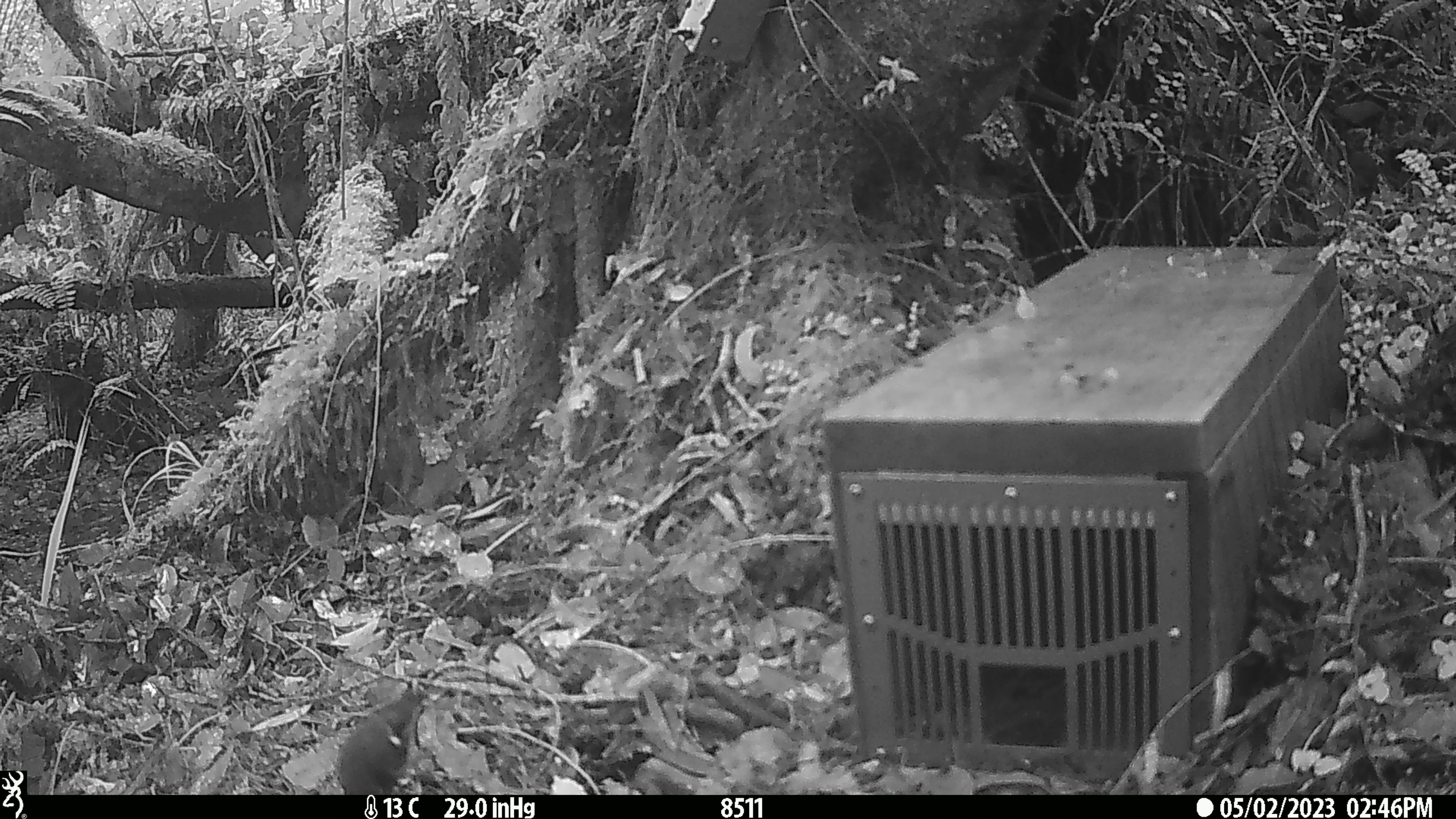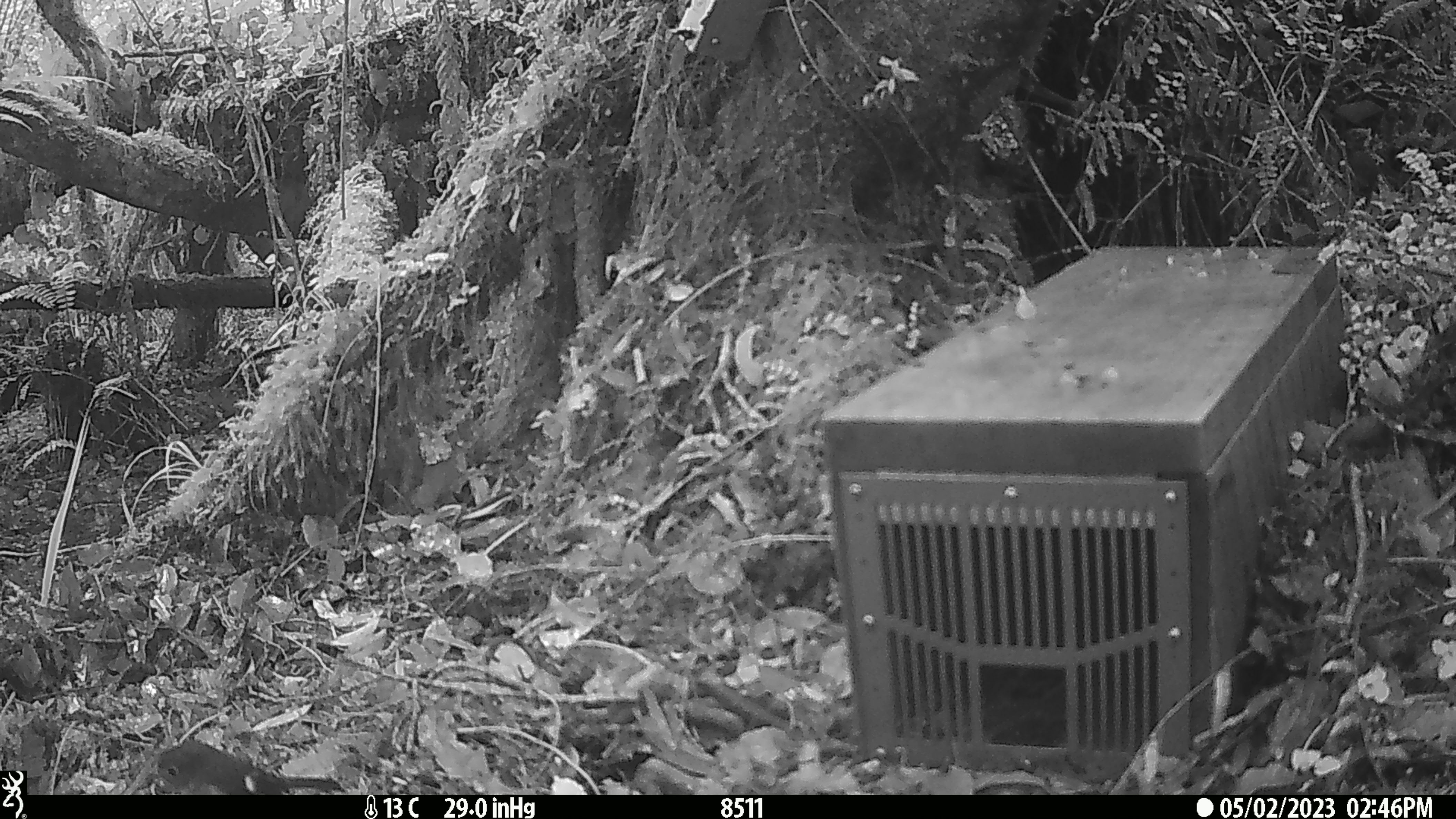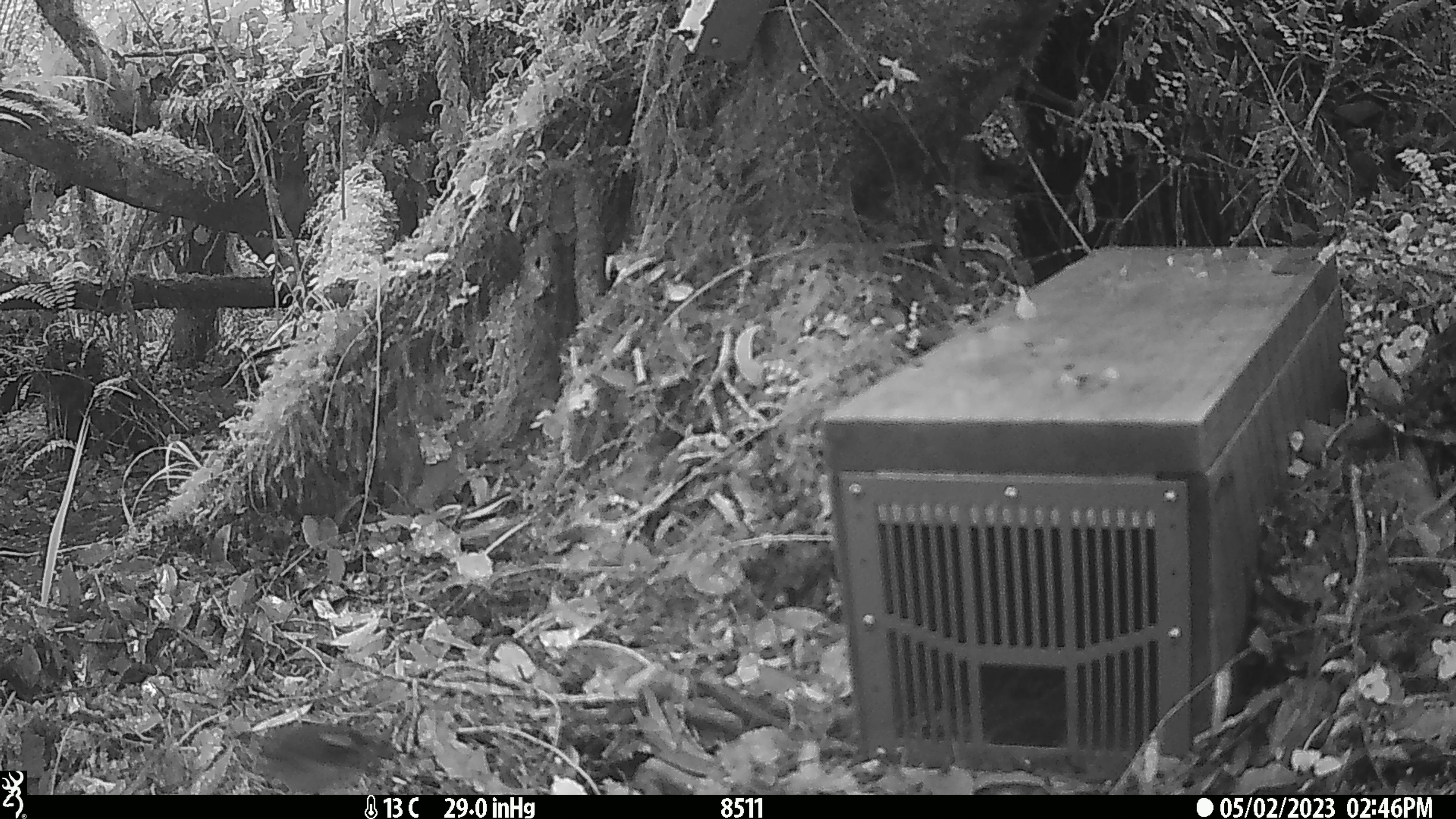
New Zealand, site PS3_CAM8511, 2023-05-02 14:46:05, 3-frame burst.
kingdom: Animalia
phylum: Chordata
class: Aves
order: Passeriformes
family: Petroicidae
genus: Petroica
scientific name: Petroica macrocephala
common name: tomtit